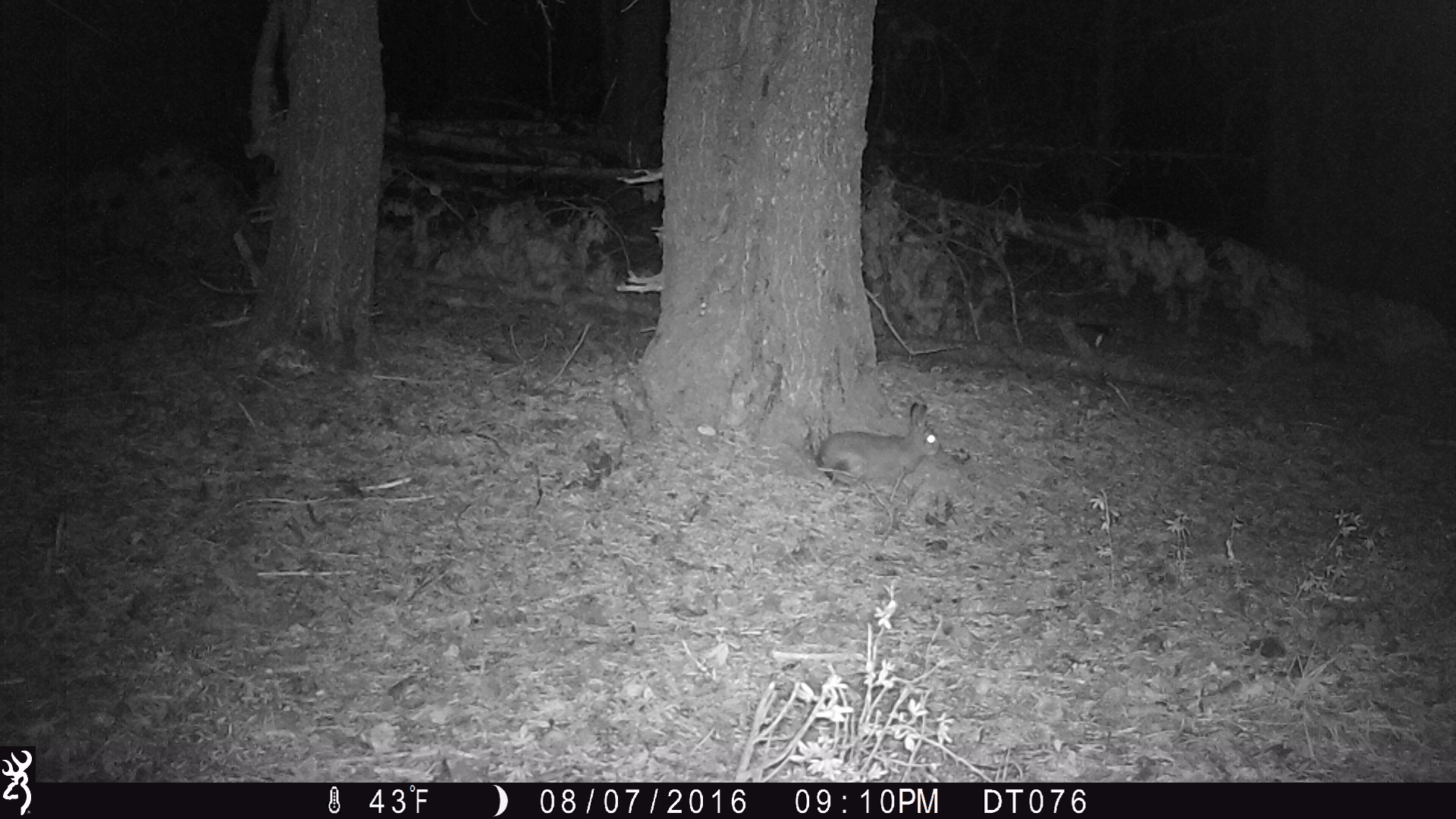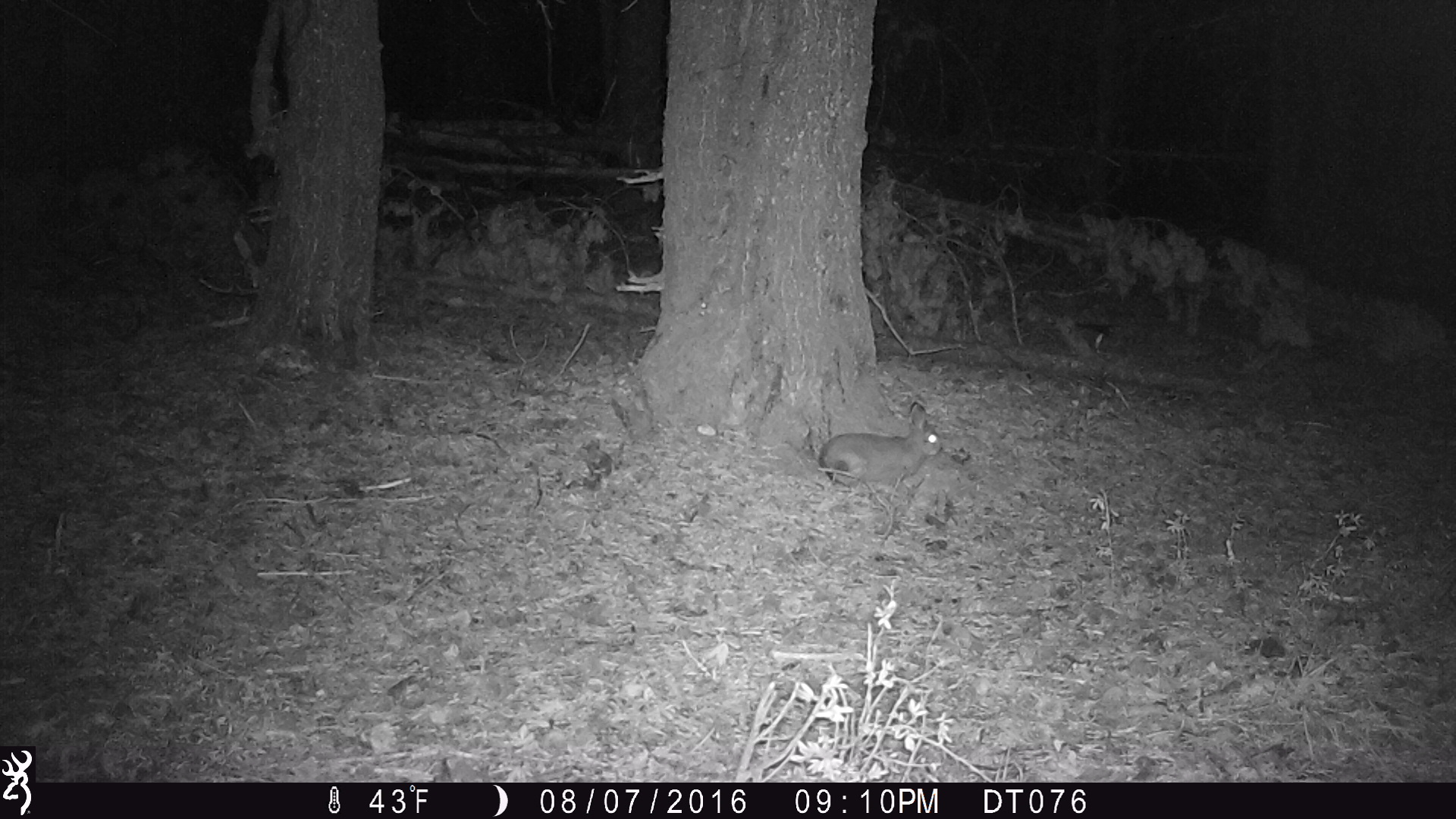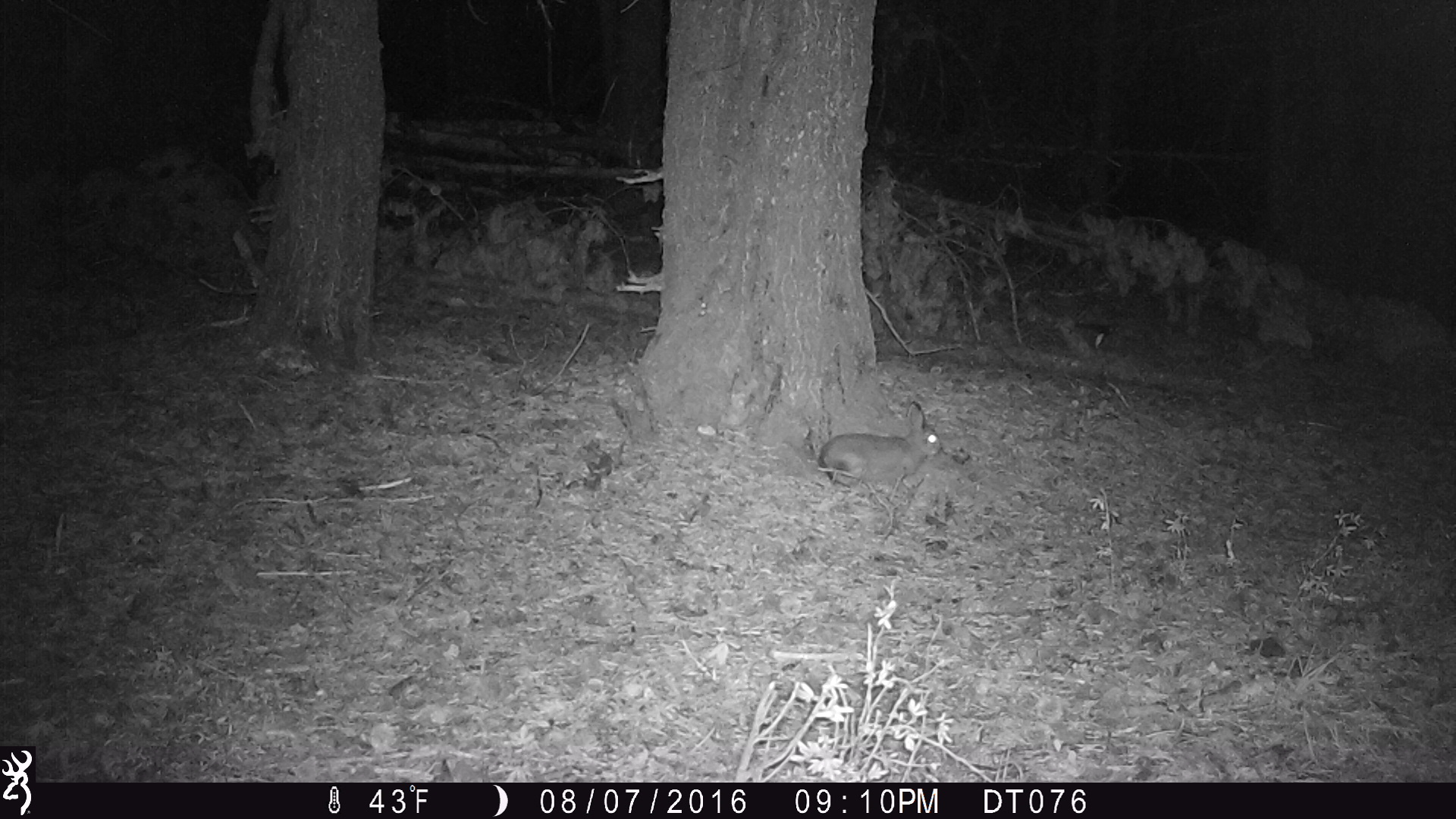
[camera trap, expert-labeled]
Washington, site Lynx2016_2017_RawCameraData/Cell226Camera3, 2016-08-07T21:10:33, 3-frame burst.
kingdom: Animalia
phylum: Chordata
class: Mammalia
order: Lagomorpha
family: Leporidae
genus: Lepus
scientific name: Lepus americanus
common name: snowshoe hare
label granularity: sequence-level